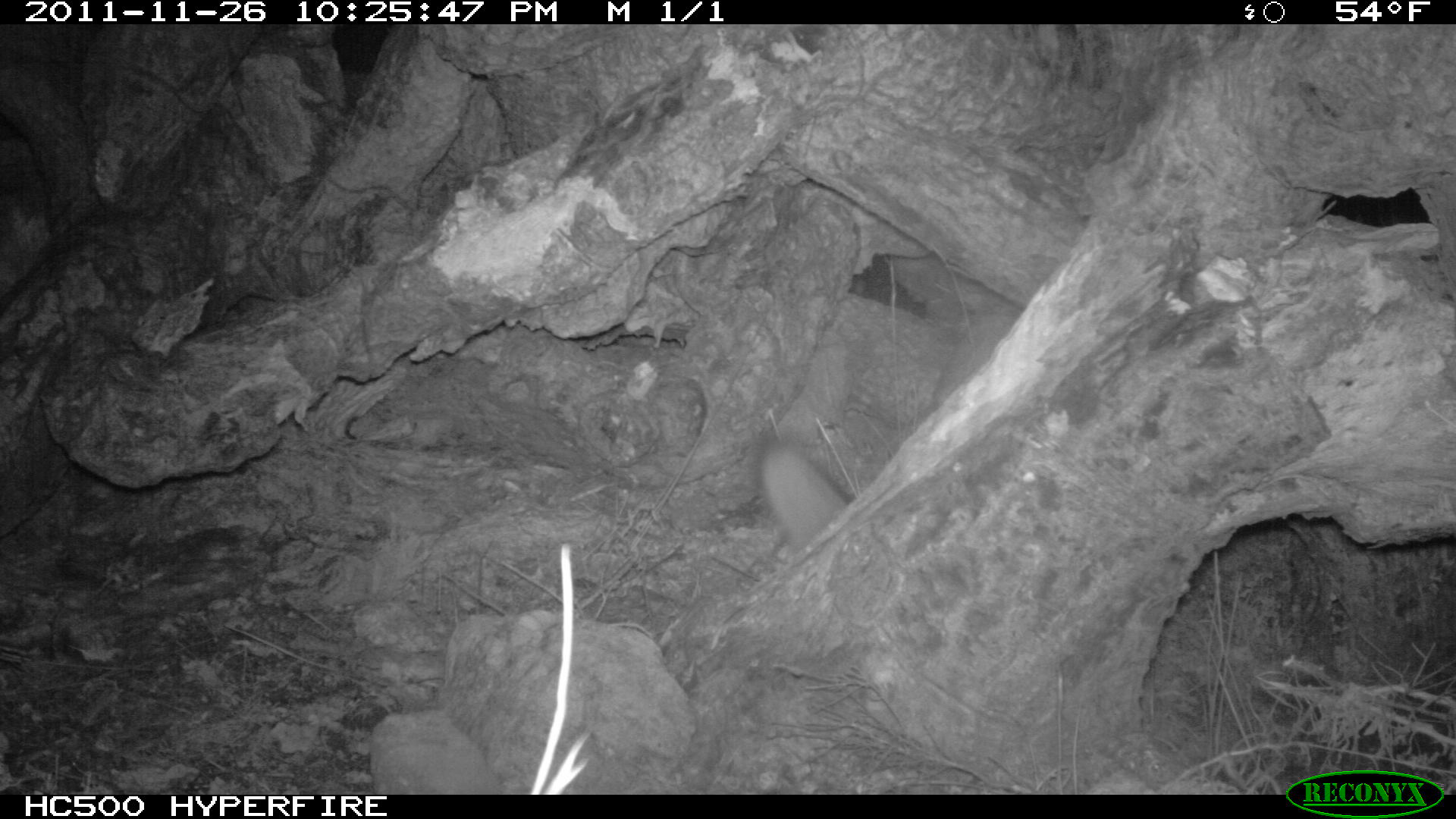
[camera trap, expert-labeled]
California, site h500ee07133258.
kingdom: Animalia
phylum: Chordata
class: Mammalia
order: Carnivora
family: Canidae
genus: Urocyon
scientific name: Urocyon littoralis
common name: island fox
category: fox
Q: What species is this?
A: Fox (island fox) (Urocyon littoralis).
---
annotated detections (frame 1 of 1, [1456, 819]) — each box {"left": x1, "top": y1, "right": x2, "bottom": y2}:
fox: {"left": 760, "top": 441, "right": 852, "bottom": 547}